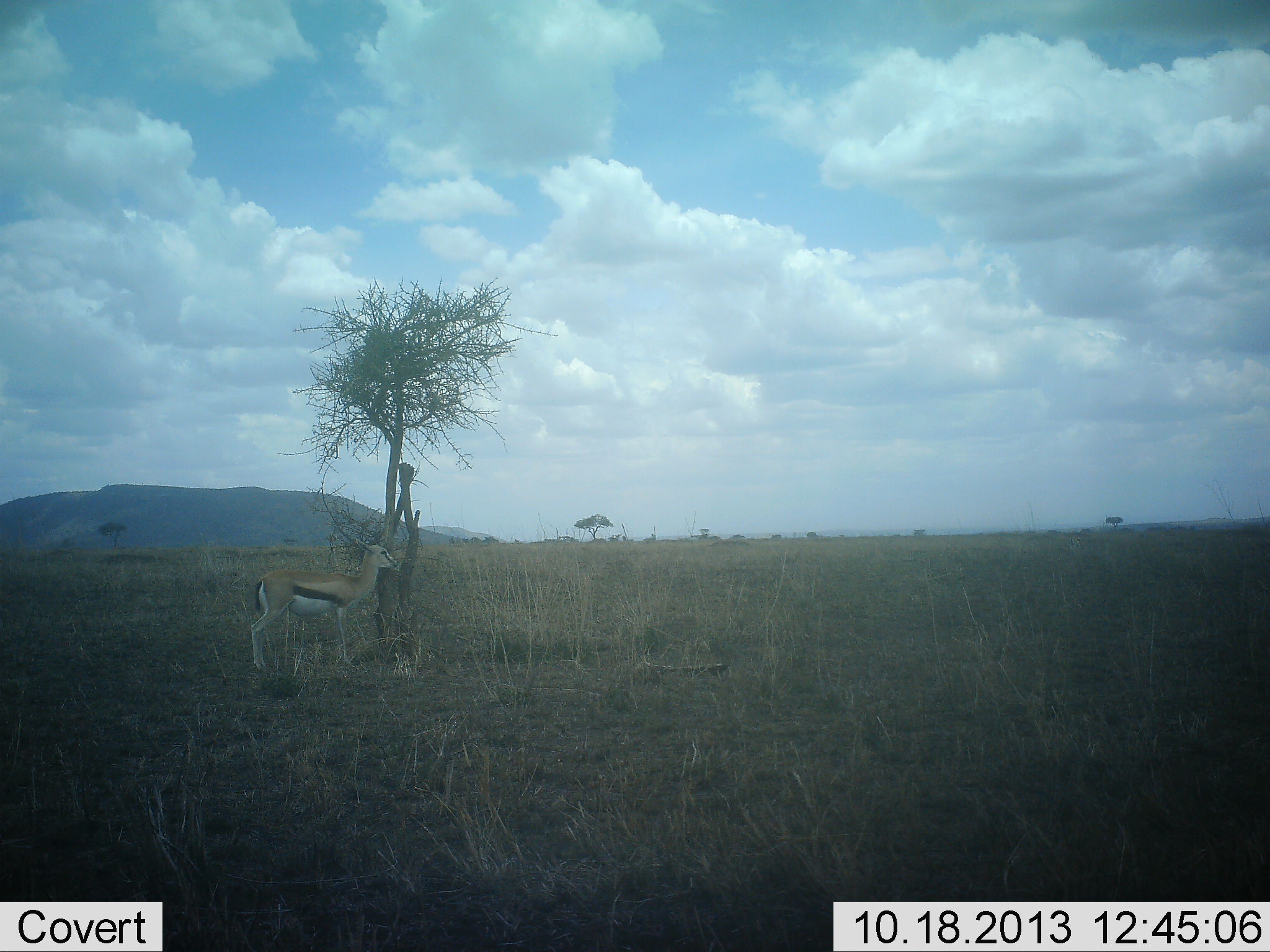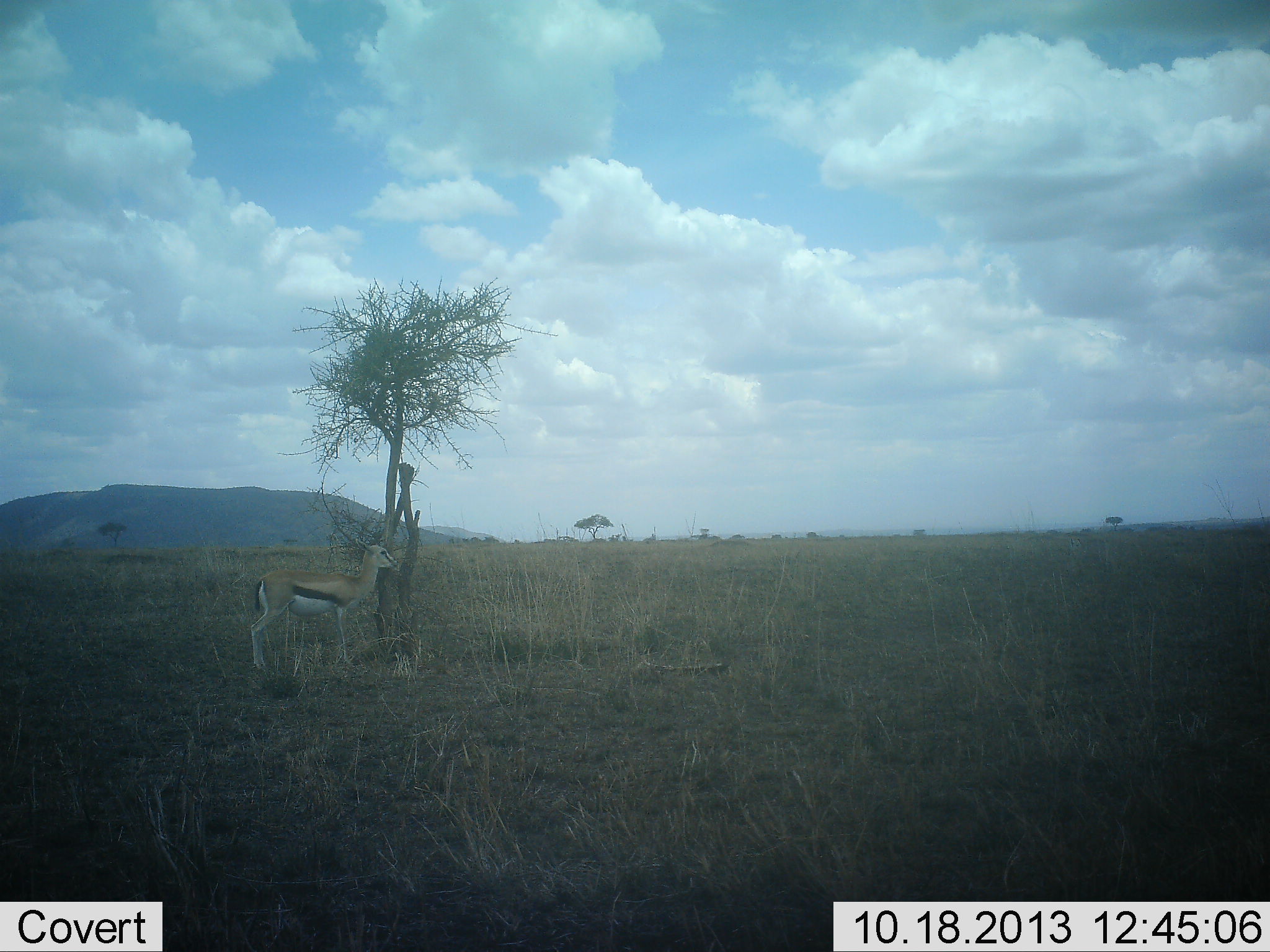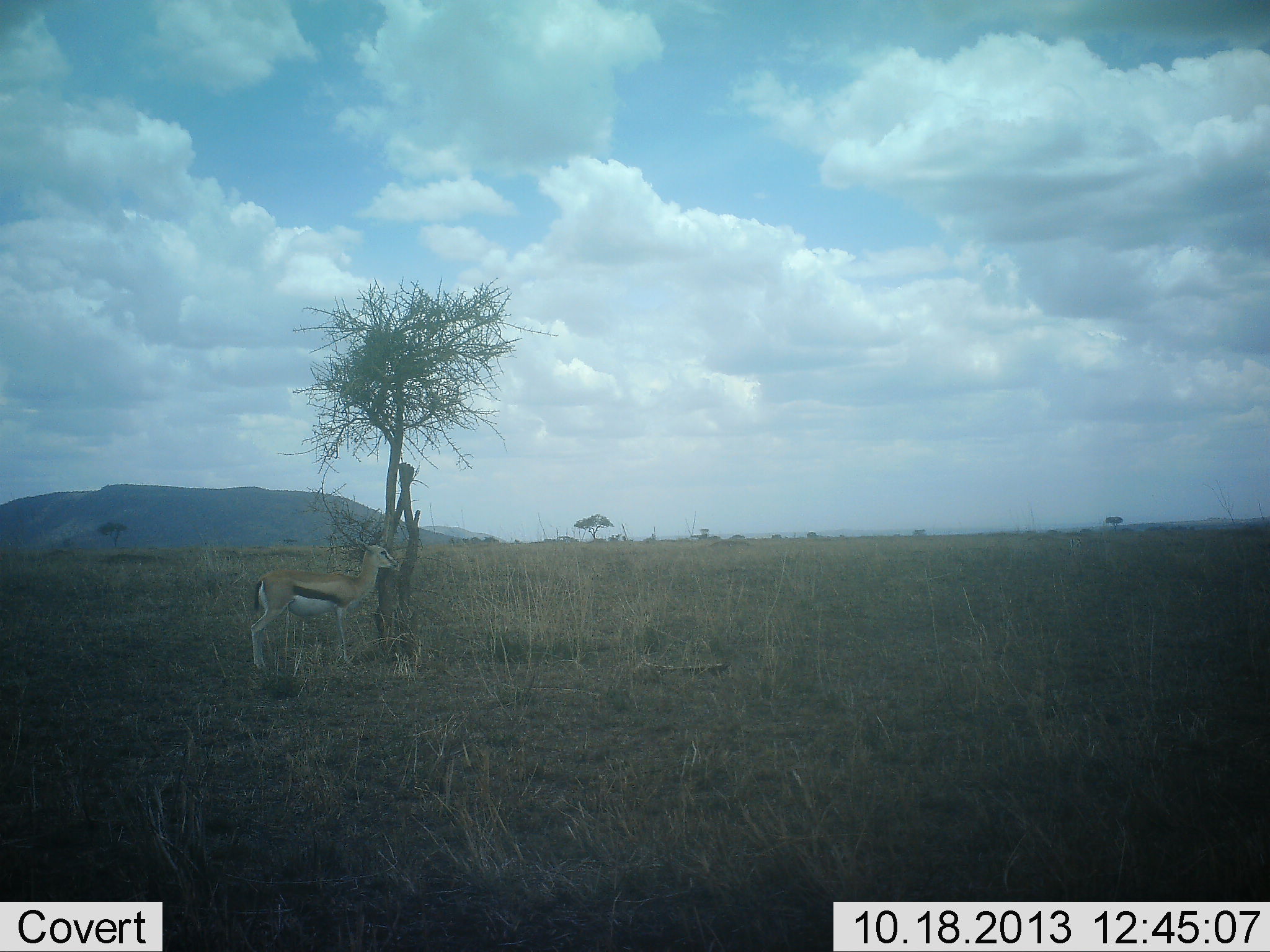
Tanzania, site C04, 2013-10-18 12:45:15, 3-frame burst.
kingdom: Animalia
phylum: Chordata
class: Mammalia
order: Artiodactyla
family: Bovidae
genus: Eudorcas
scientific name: Eudorcas thomsonii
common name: thomson's gazelle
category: gazellethomsons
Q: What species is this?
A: Gazellethomsons (thomson's gazelle) (Eudorcas thomsonii).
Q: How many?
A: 1.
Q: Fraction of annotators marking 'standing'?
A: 90%.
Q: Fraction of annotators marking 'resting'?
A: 0%.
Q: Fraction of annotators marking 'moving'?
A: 0%.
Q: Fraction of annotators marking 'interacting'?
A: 0%.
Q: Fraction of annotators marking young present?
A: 0%.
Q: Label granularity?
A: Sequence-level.